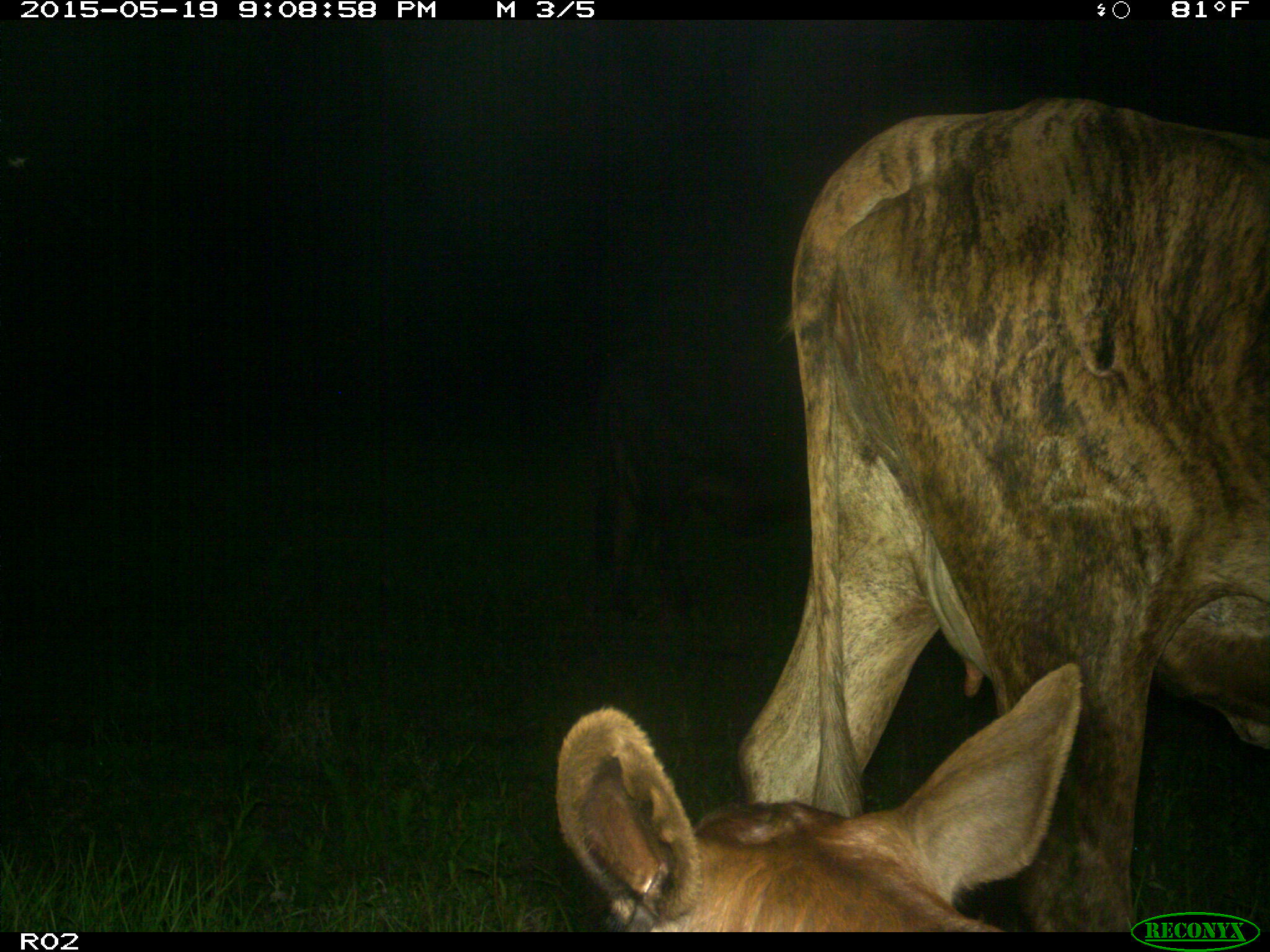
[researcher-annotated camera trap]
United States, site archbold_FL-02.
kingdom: Animalia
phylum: Chordata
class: Mammalia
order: Artiodactyla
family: Bovidae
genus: Bos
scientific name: Bos taurus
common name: domestic cow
Bos taurus (domestic cow).